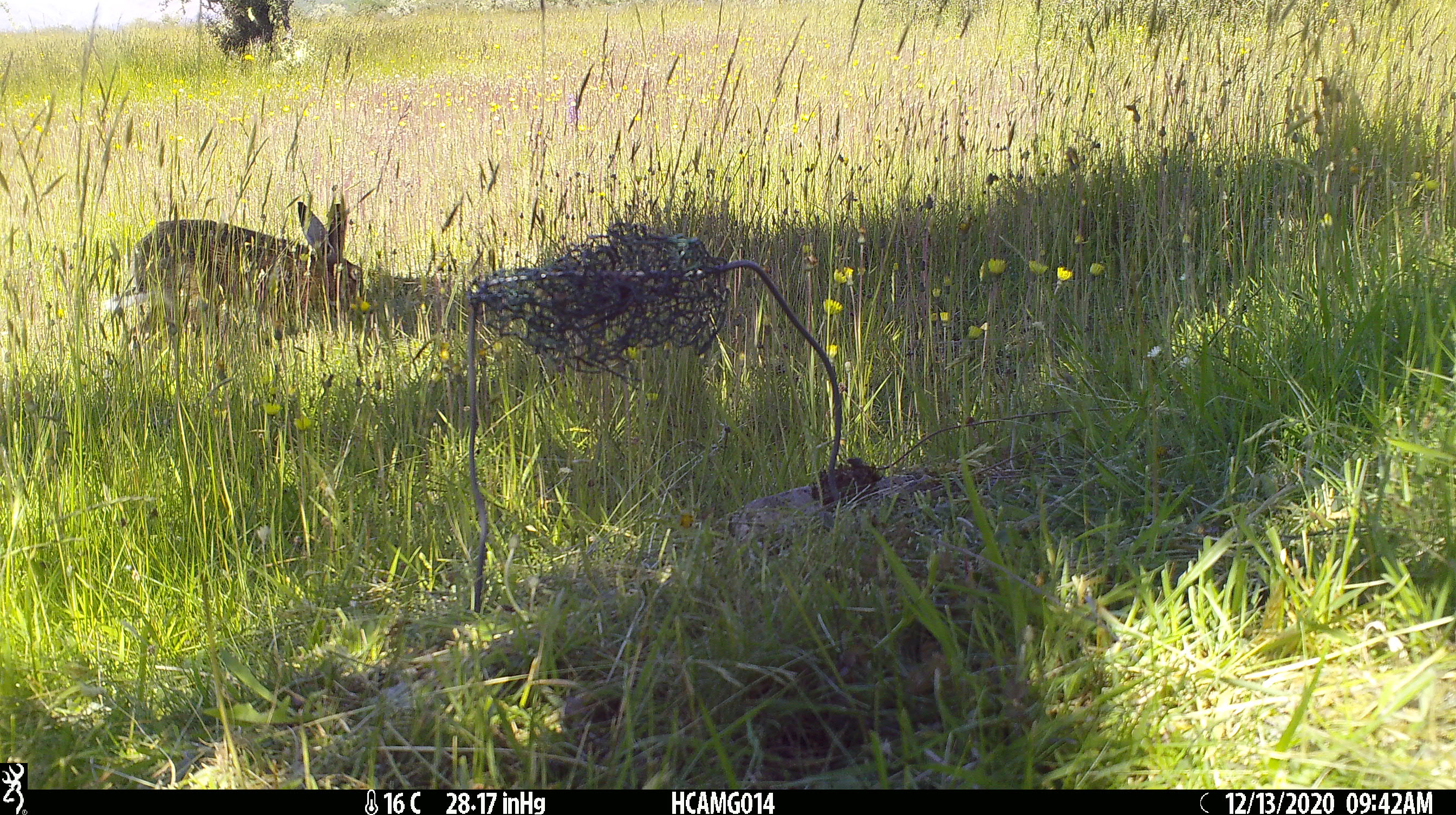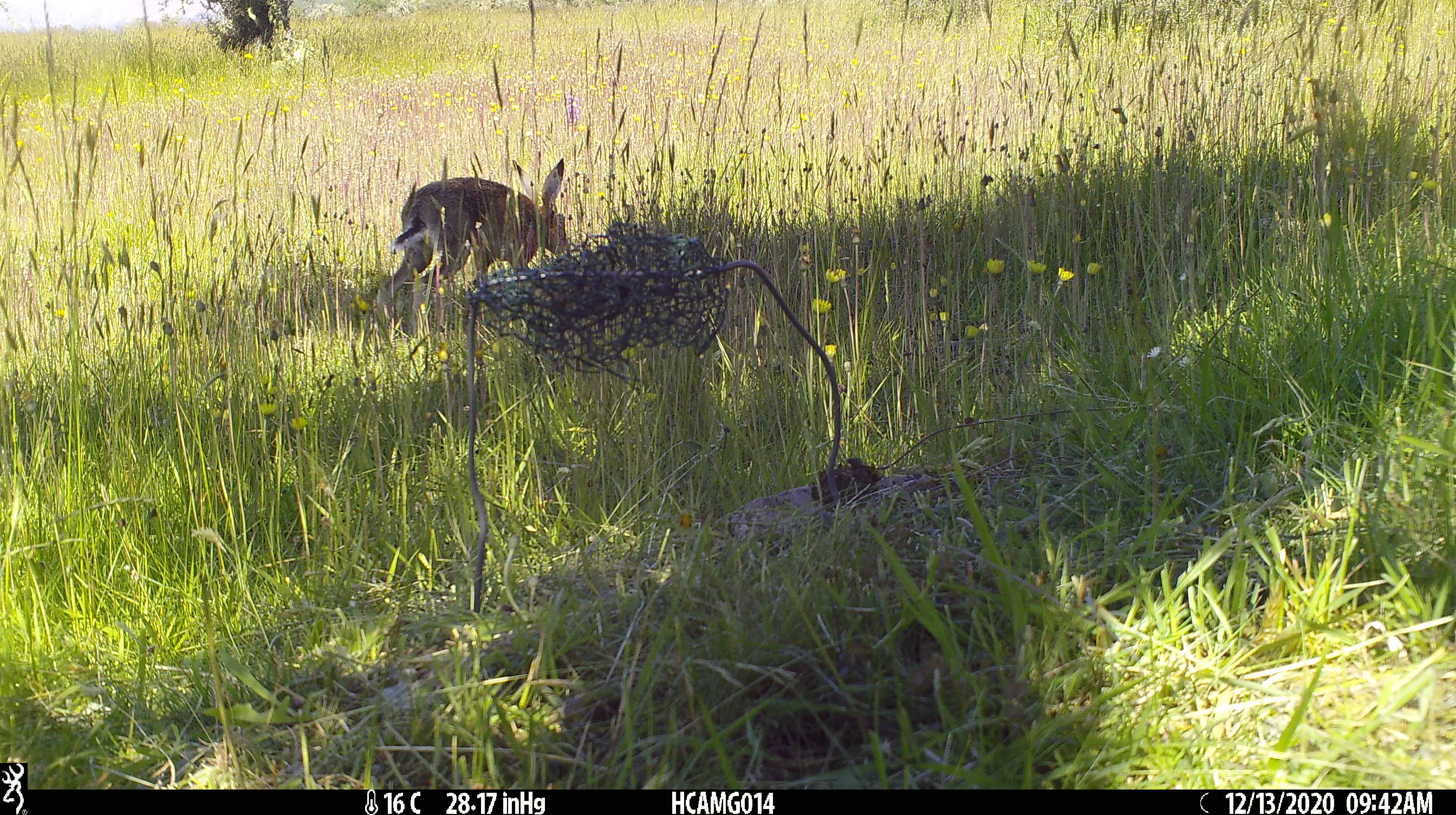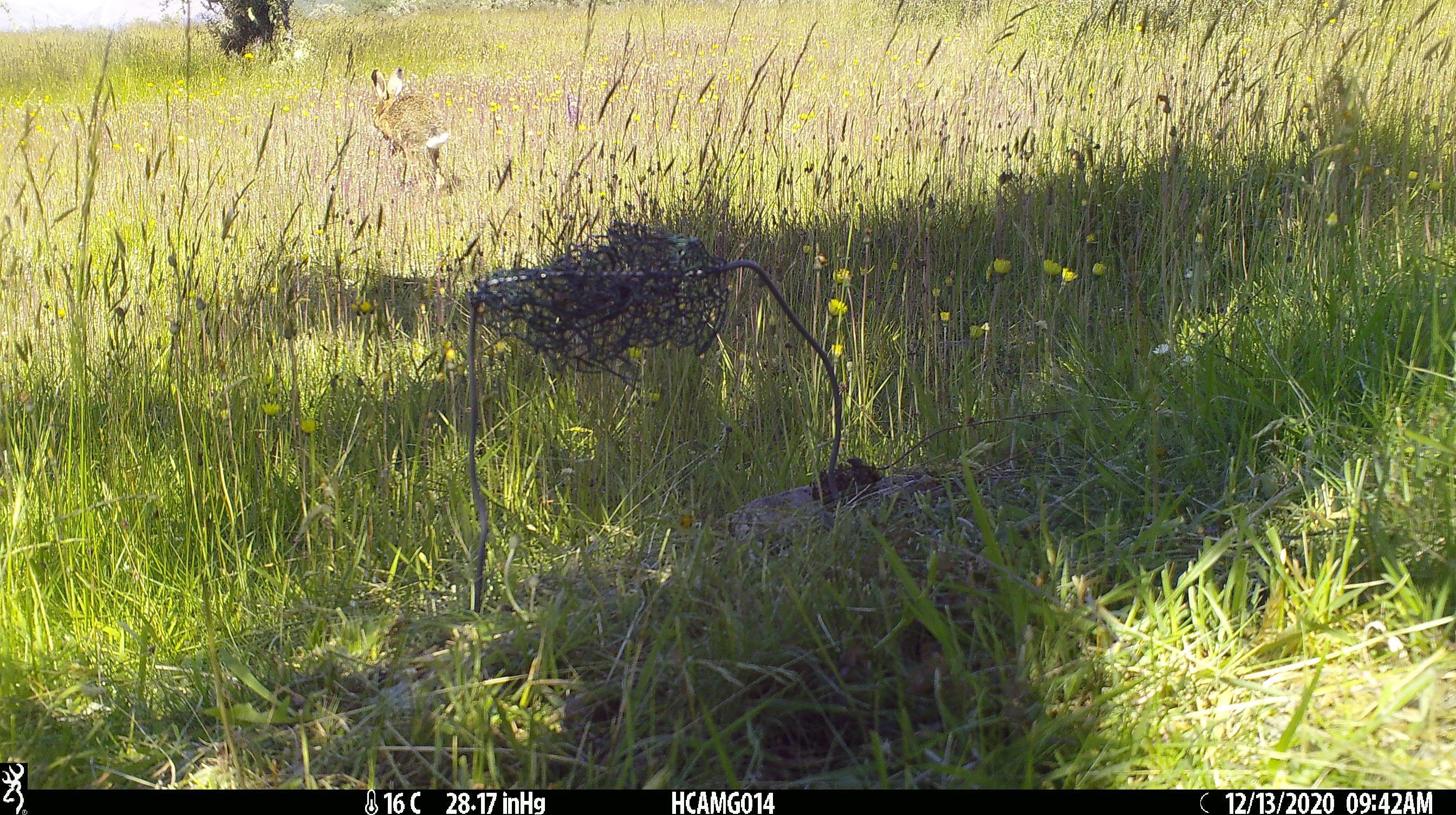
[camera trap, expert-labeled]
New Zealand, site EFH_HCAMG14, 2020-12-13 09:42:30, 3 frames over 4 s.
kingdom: Animalia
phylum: Chordata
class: Mammalia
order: Lagomorpha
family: Leporidae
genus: Oryctolagus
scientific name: Oryctolagus cuniculus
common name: european rabbit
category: rabbit